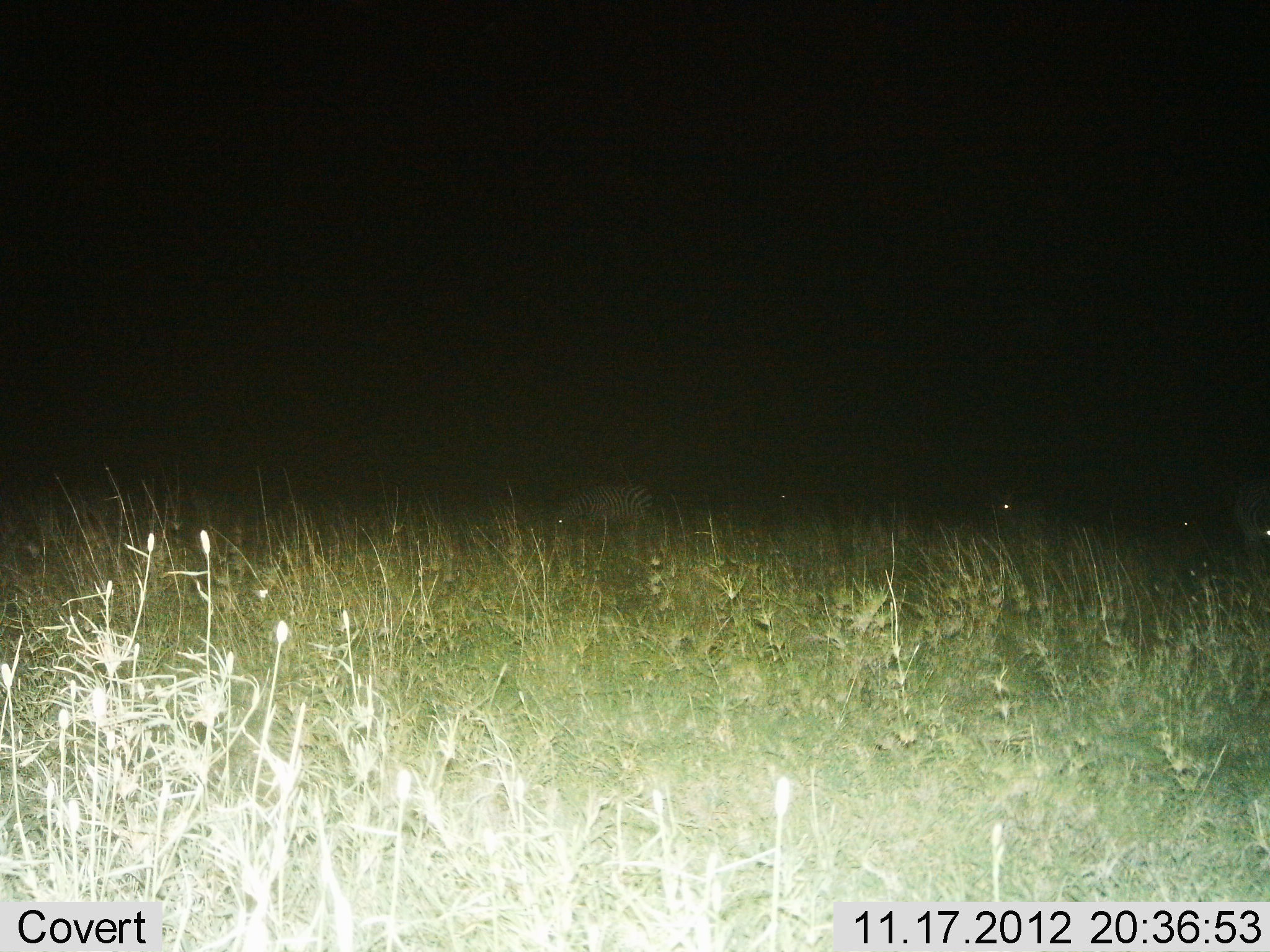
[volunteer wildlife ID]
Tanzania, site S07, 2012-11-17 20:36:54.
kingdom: Animalia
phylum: Chordata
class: Mammalia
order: Perissodactyla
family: Equidae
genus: Equus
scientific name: Equus quagga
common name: plains zebra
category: zebra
Zebra (plains zebra) (Equus quagga), count 3. Behavior (volunteer vote fractions): standing 50%, resting 0%, moving 0%, interacting 0%. Young present (vote fraction): 0%. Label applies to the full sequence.